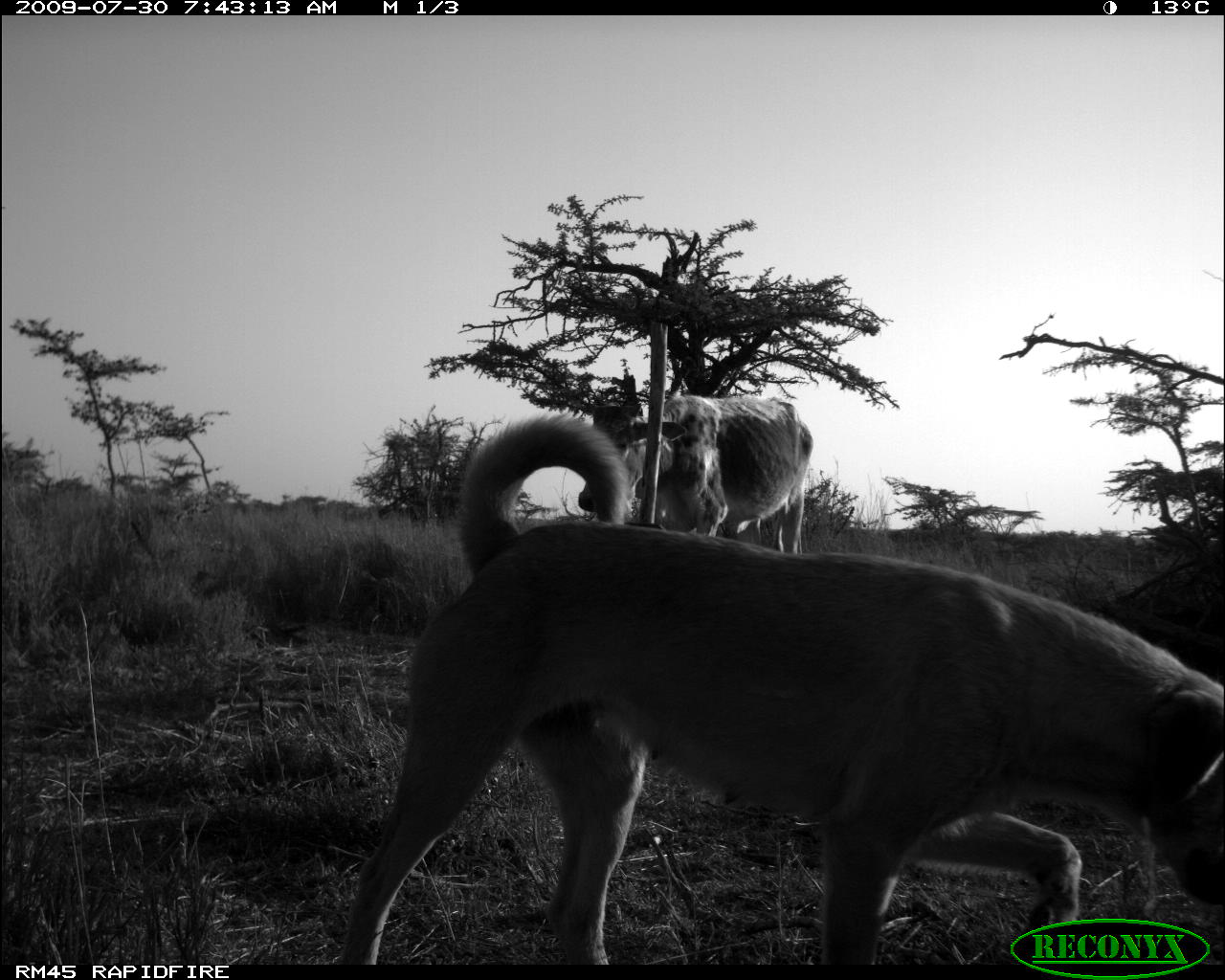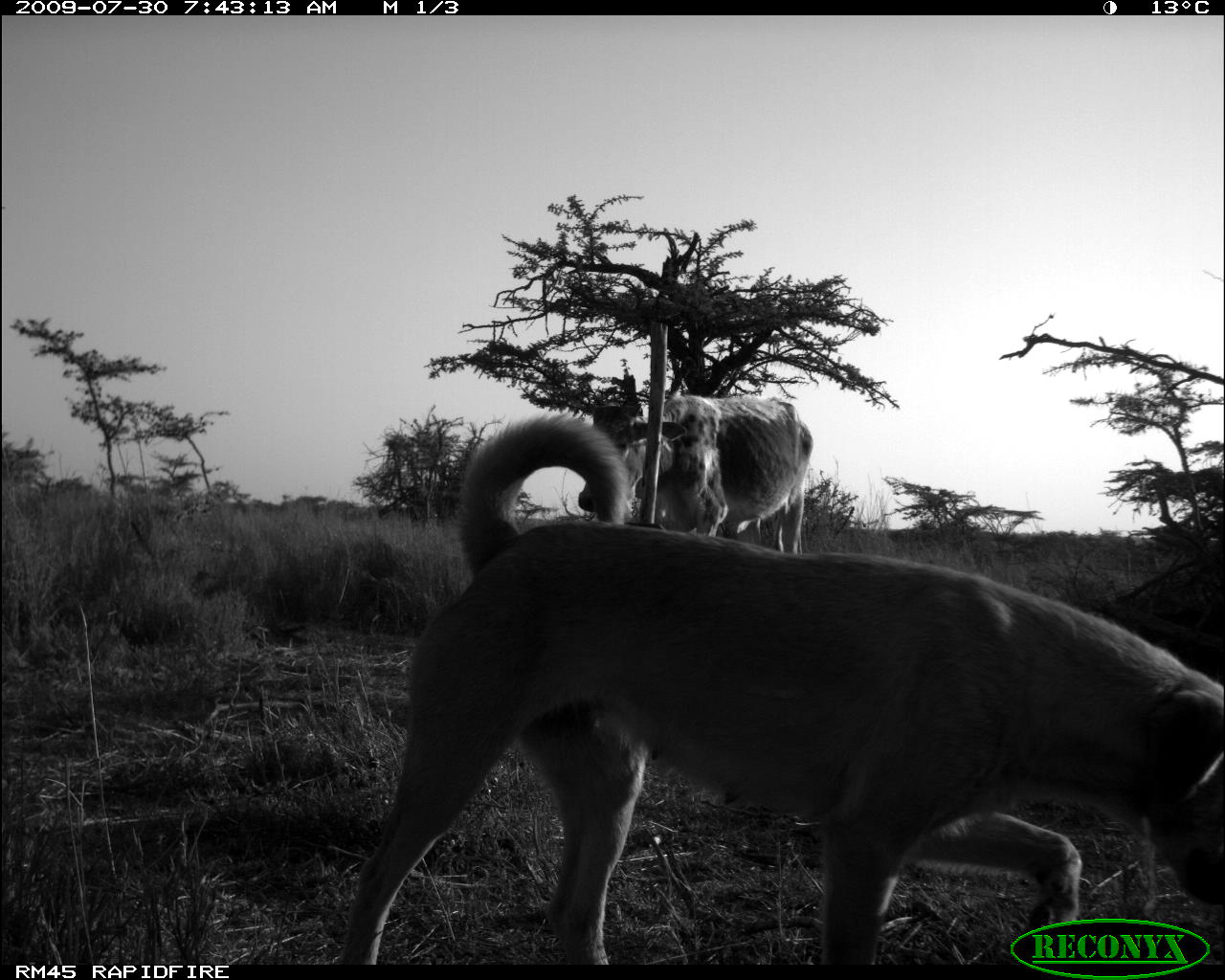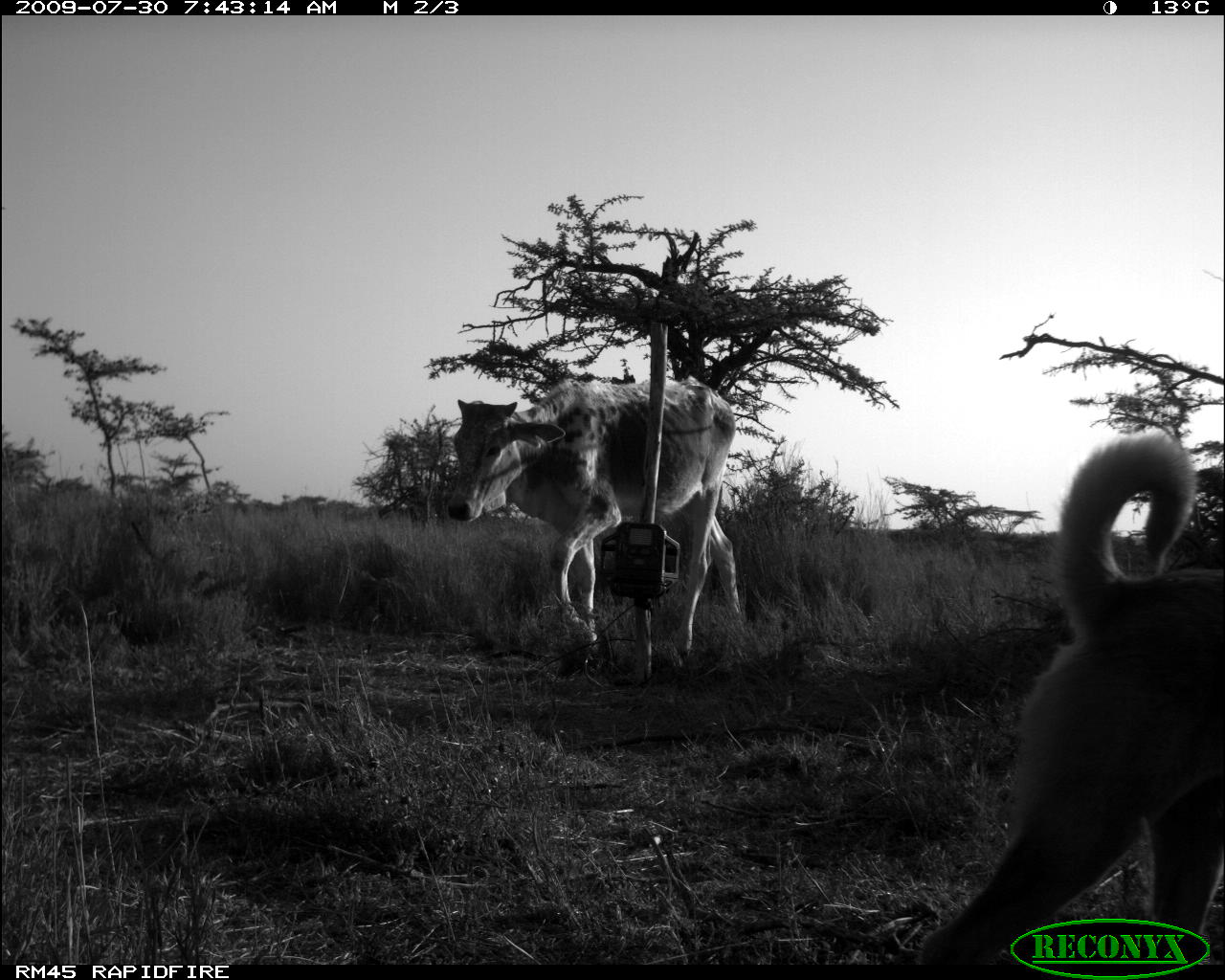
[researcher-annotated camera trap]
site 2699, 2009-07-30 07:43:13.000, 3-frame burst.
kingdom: Animalia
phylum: Chordata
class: Mammalia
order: Artiodactyla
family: Bovidae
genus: Bos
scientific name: Bos taurus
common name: domestic cattle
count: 1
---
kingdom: Animalia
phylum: Chordata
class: Mammalia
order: Carnivora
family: Canidae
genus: Canis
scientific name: Canis familiaris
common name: domestic dog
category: canis lupus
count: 1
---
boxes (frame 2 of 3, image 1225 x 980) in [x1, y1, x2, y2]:
canis lupus: [340, 419, 1224, 965]; [579, 393, 811, 556]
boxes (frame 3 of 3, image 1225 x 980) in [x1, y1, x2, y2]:
bos taurus: [922, 427, 1223, 963]; [448, 376, 744, 658]